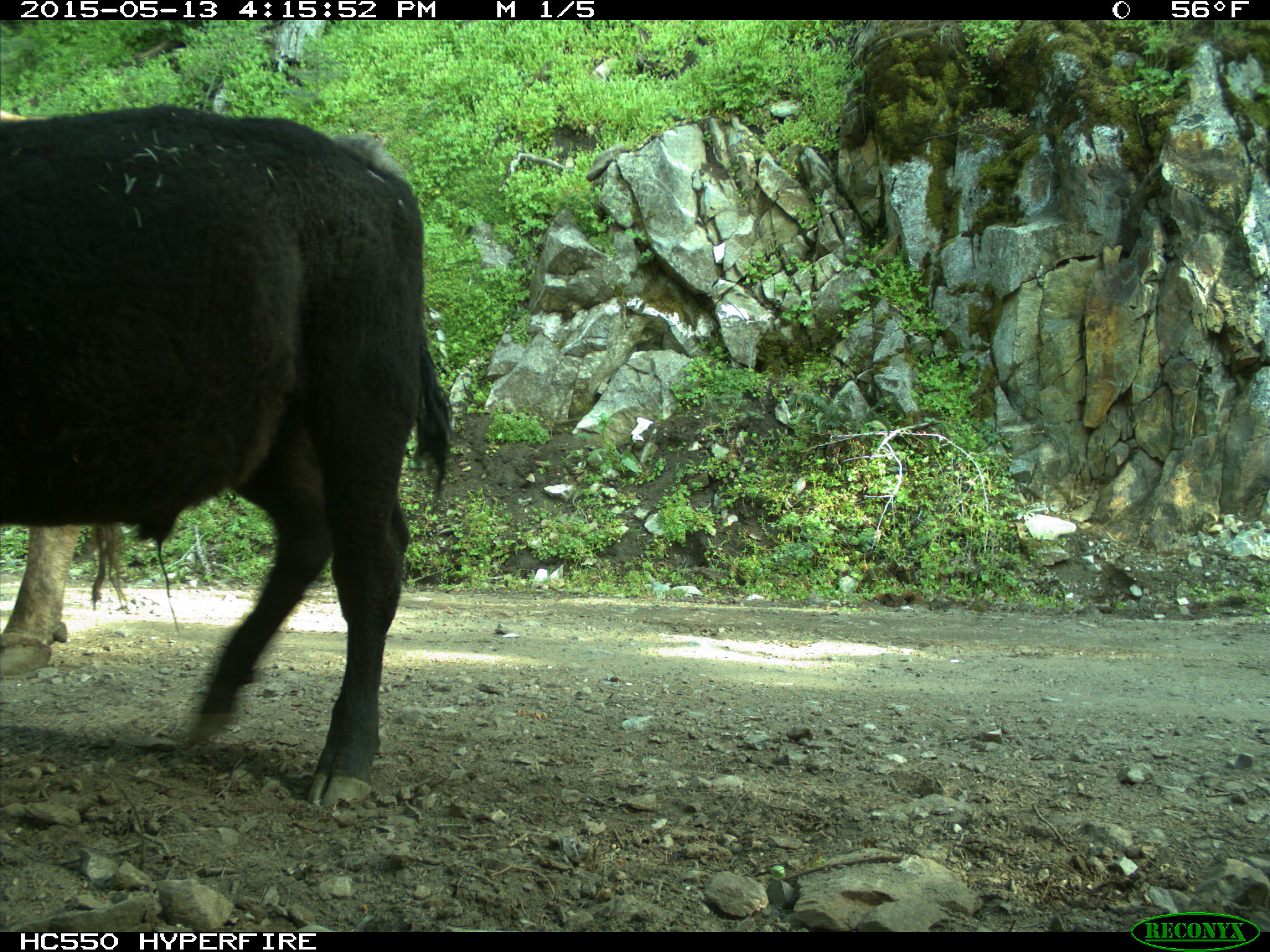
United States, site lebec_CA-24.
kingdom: Animalia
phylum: Chordata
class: Mammalia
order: Artiodactyla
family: Bovidae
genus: Bos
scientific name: Bos taurus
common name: domestic cow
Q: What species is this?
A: Bos taurus (domestic cow).